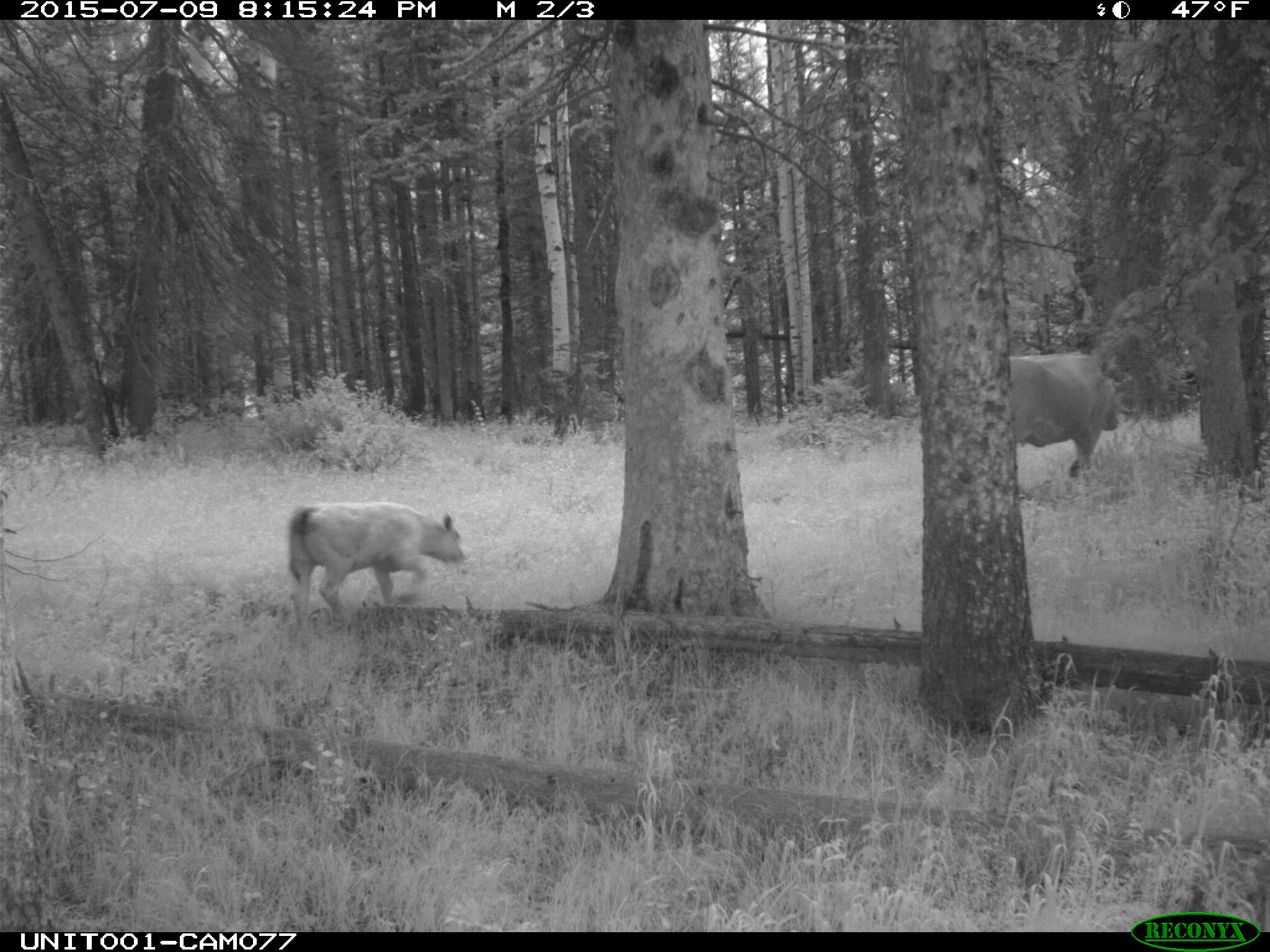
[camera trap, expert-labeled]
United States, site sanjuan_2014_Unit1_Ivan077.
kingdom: Animalia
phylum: Chordata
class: Mammalia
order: Artiodactyla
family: Bovidae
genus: Bos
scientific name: Bos taurus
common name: domestic cow